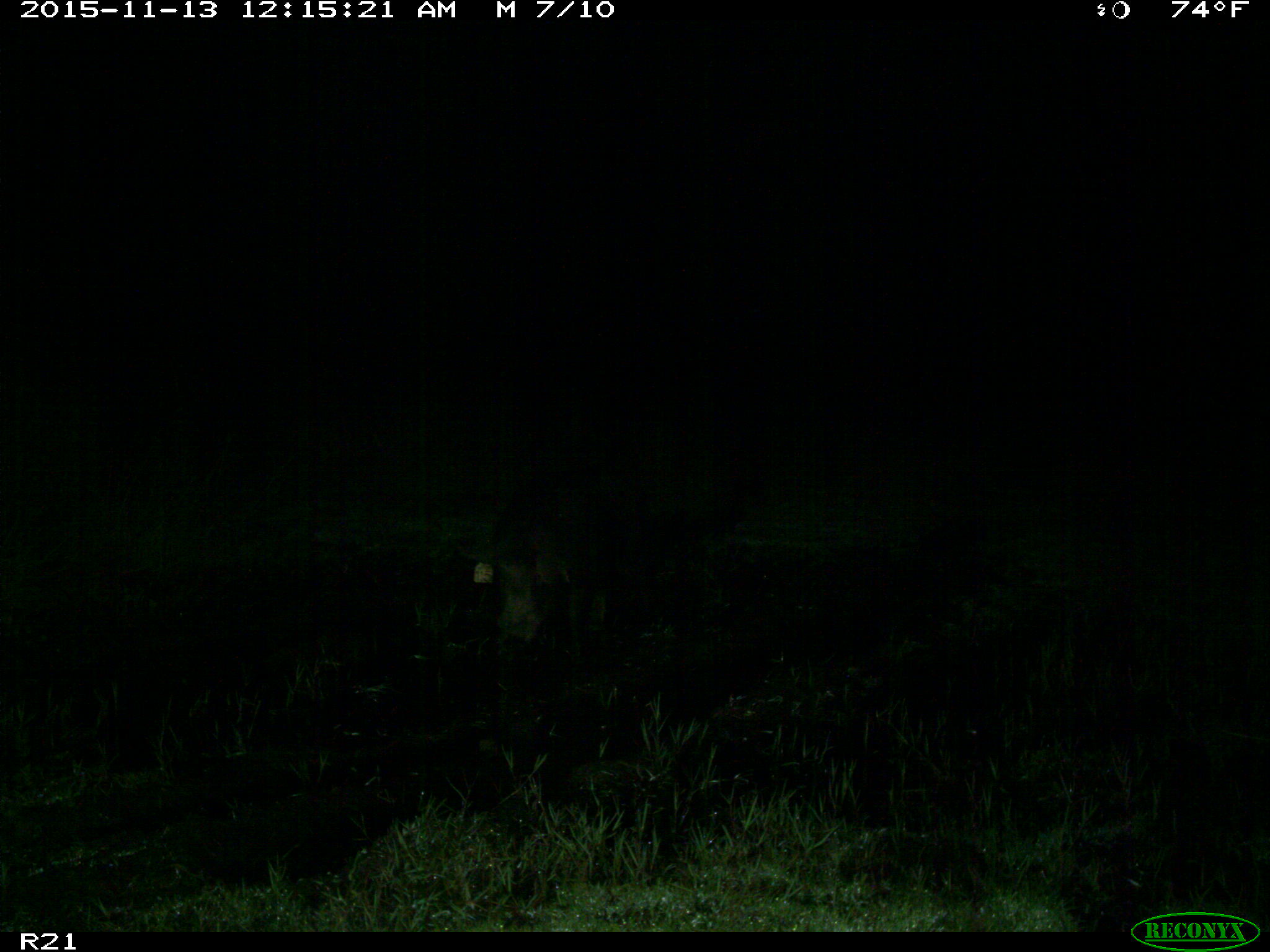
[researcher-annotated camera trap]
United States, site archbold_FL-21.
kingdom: Animalia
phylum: Chordata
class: Mammalia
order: Artiodactyla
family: Suidae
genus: Sus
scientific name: Sus scrofa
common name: wild boar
Sus scrofa (wild boar).